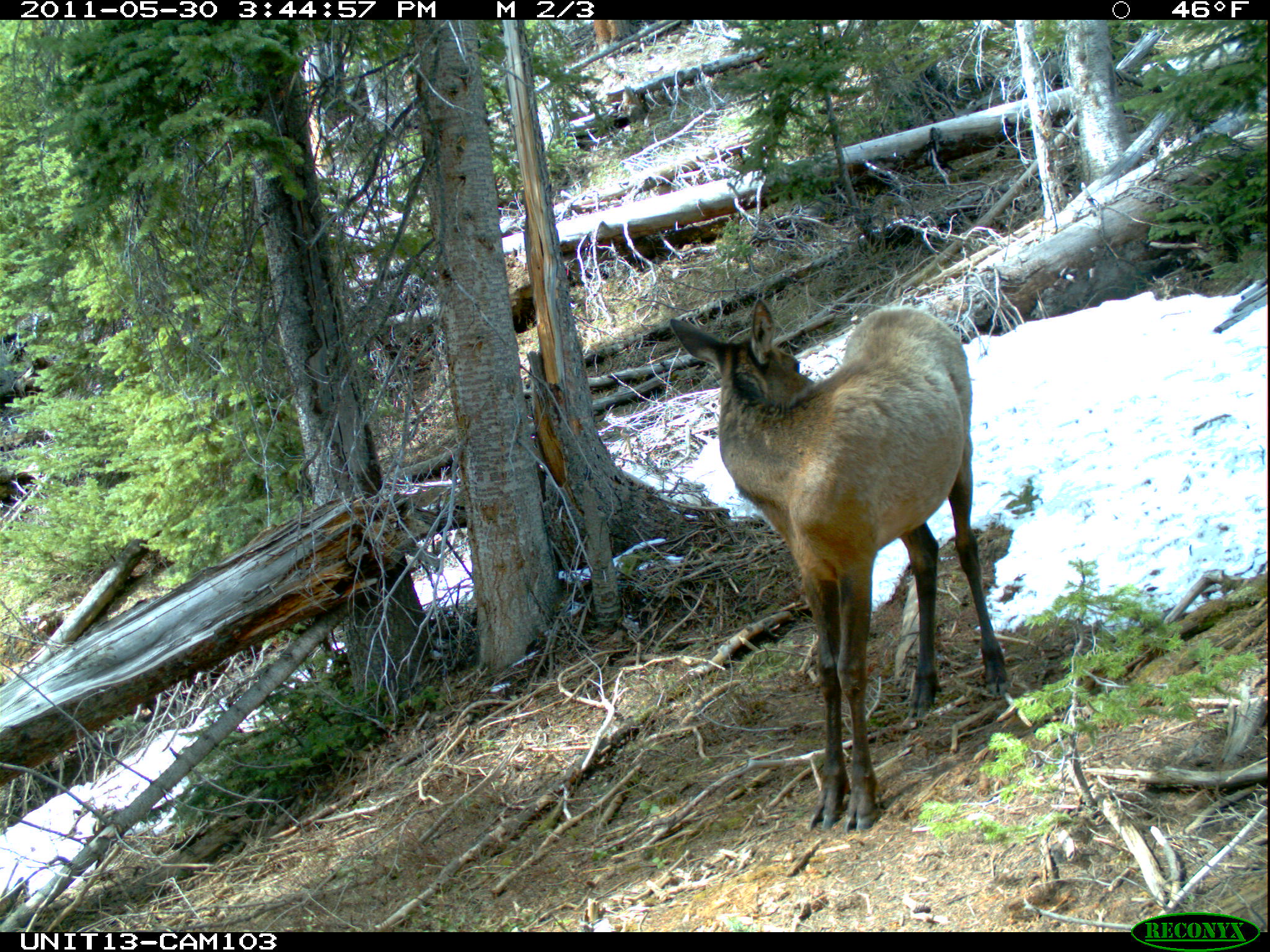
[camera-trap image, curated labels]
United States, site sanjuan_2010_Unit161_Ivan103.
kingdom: Animalia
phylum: Chordata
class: Mammalia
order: Artiodactyla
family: Cervidae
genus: Cervus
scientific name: Cervus elaphus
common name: red deer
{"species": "Cervus elaphus (red deer)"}